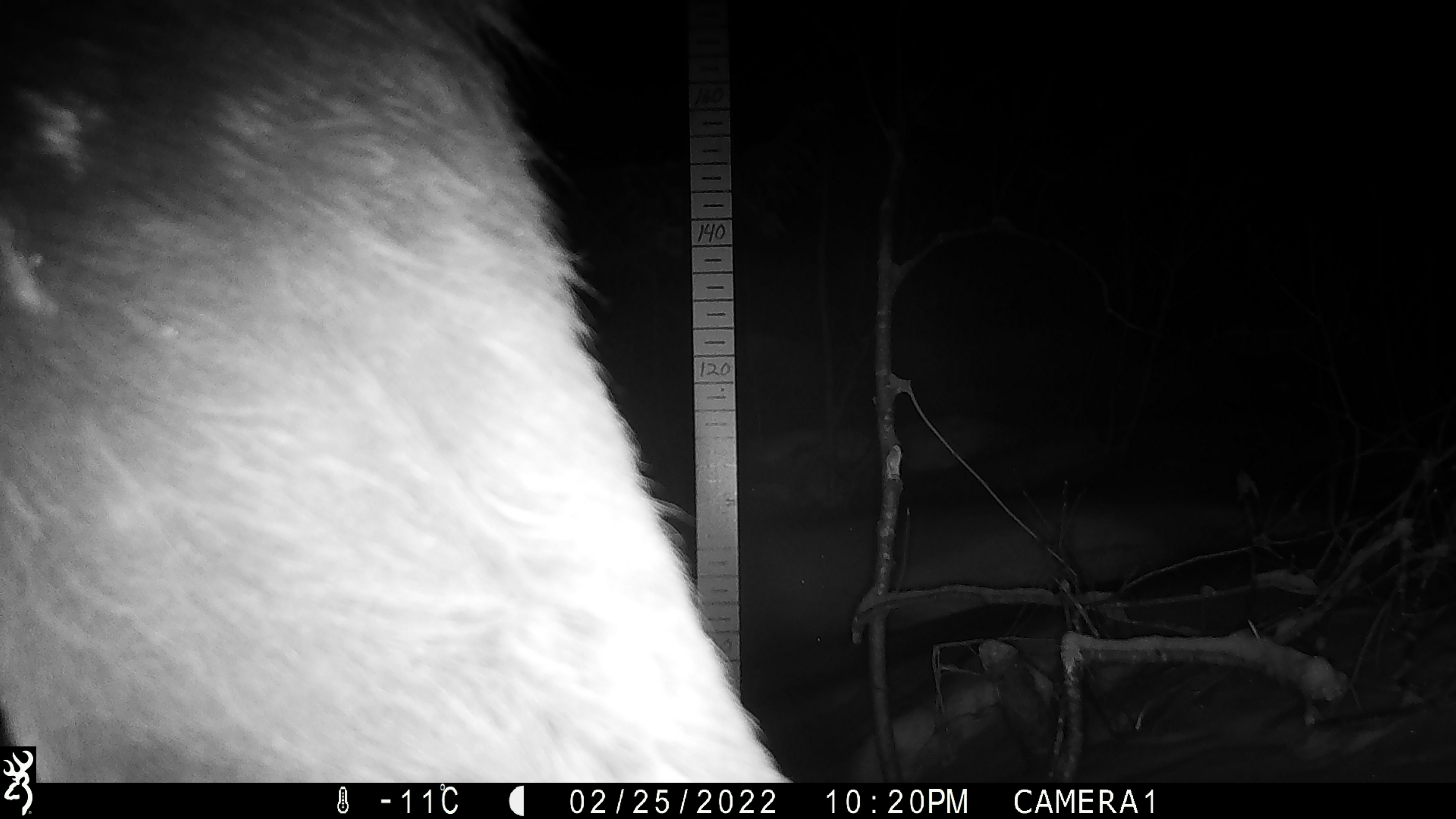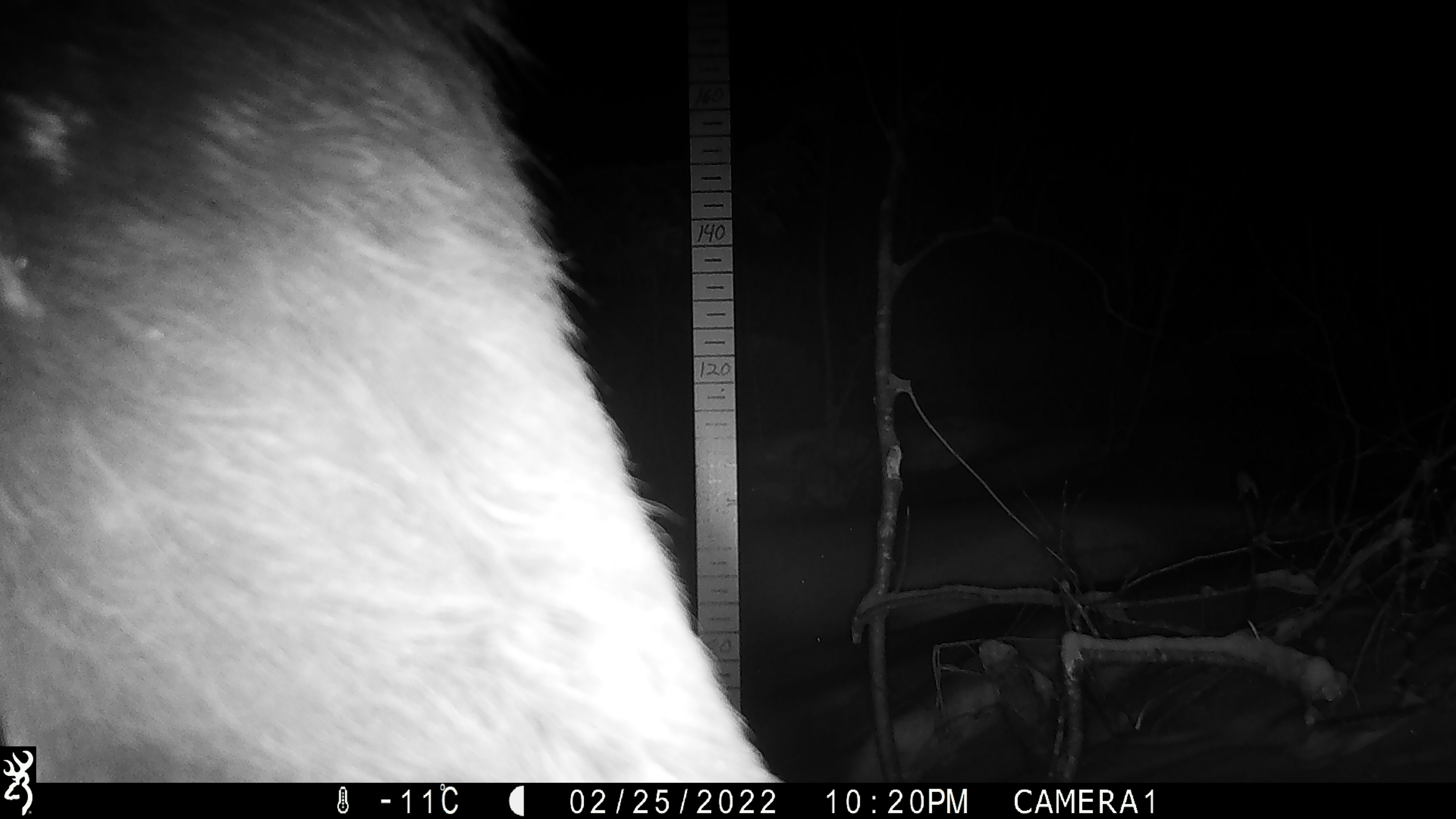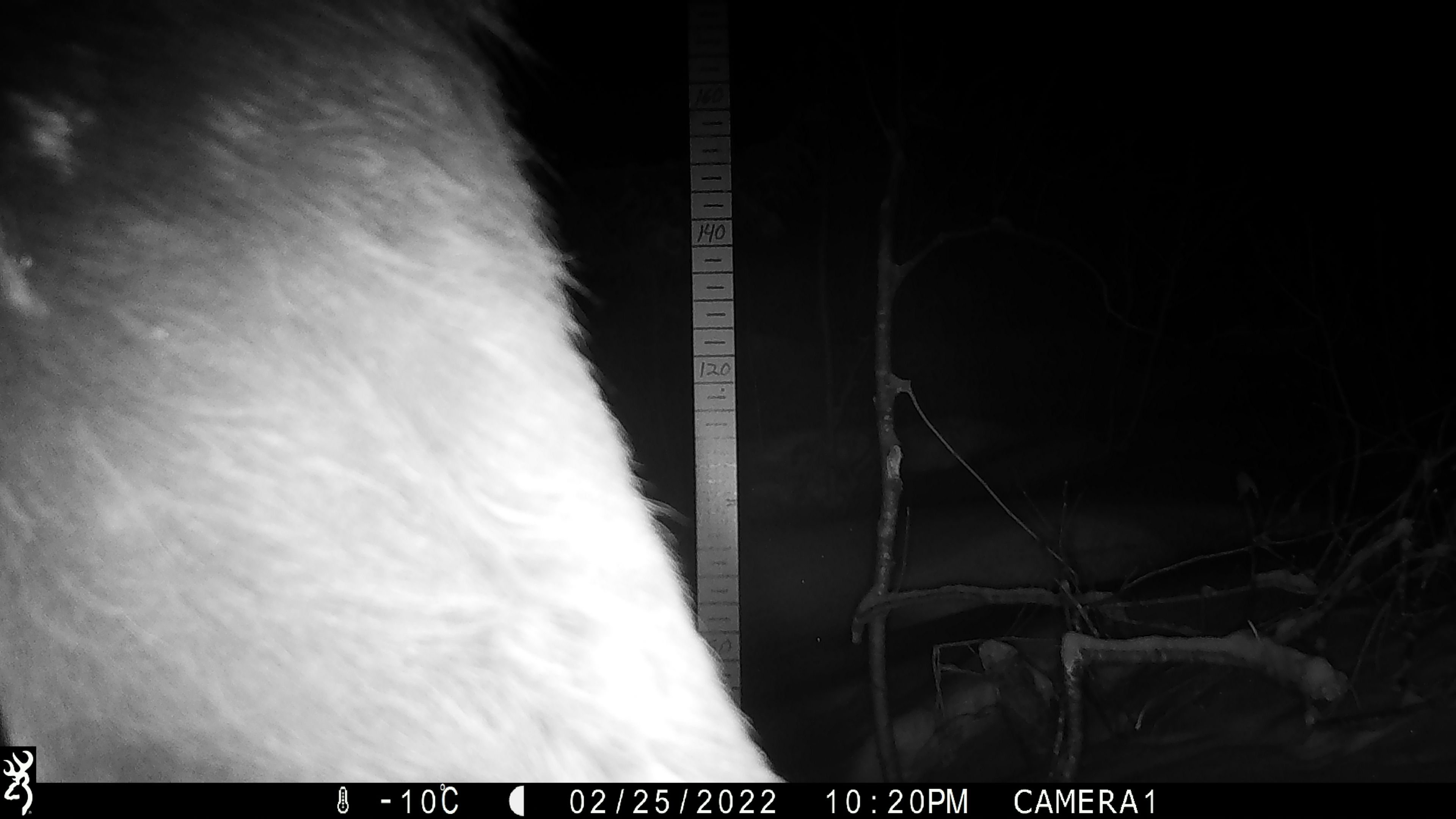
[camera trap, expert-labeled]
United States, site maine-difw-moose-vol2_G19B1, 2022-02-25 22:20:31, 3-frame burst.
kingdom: Animalia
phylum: Chordata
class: Mammalia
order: Artiodactyla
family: Cervidae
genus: Alces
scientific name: Alces alces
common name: moose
Moose (Alces alces).